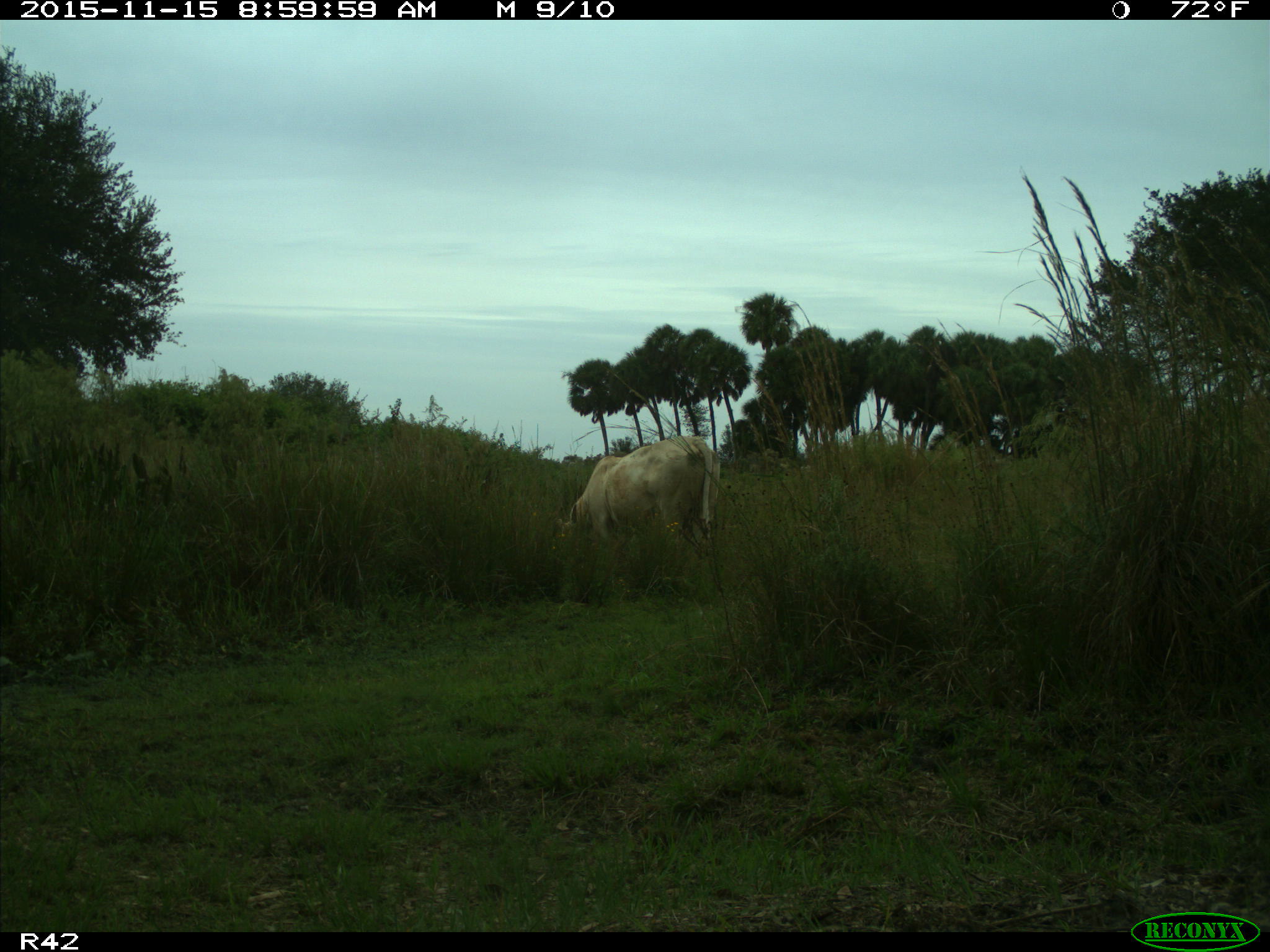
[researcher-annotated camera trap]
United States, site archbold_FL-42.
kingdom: Animalia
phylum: Chordata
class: Mammalia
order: Artiodactyla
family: Bovidae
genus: Bos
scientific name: Bos taurus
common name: domestic cow